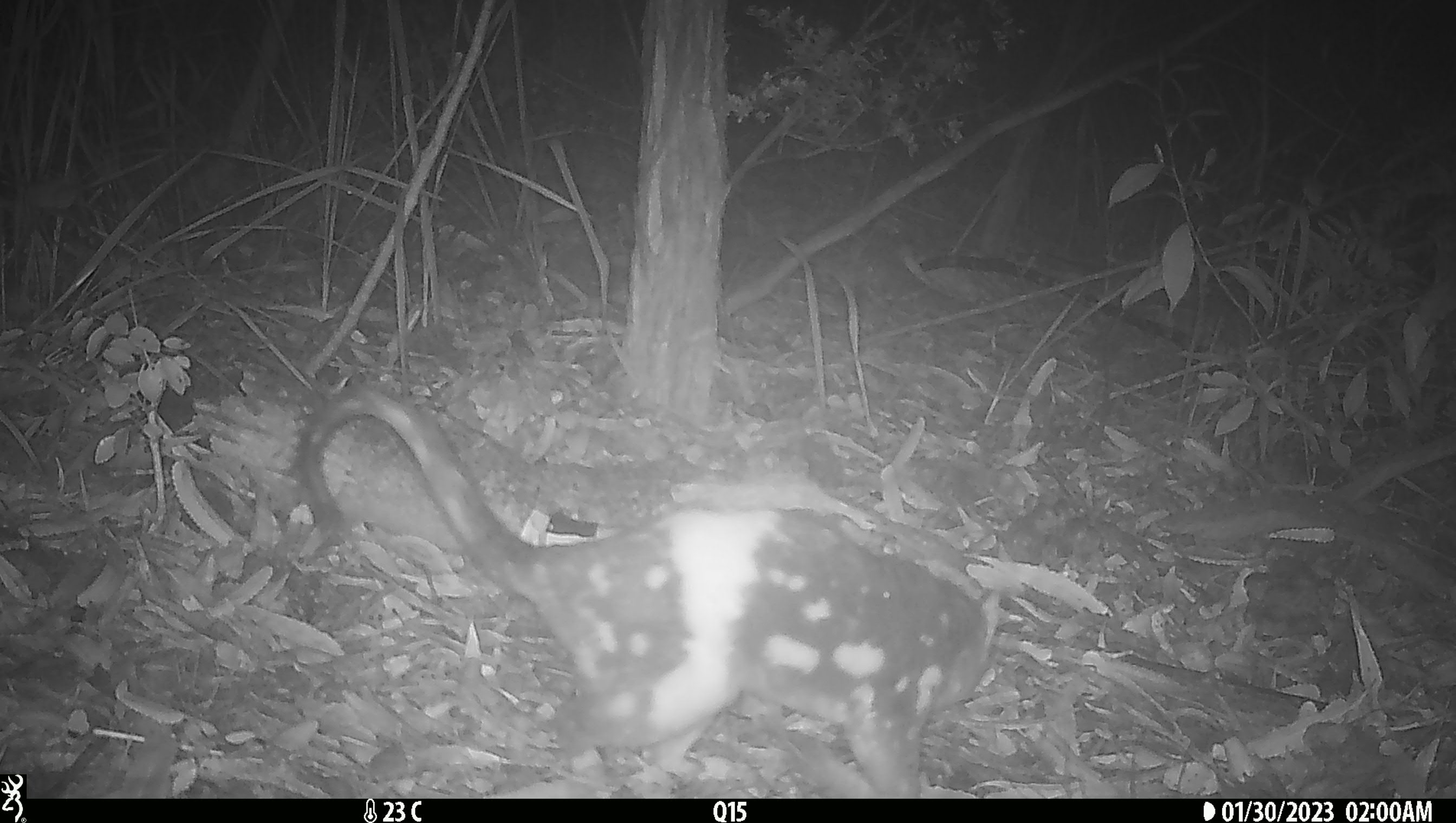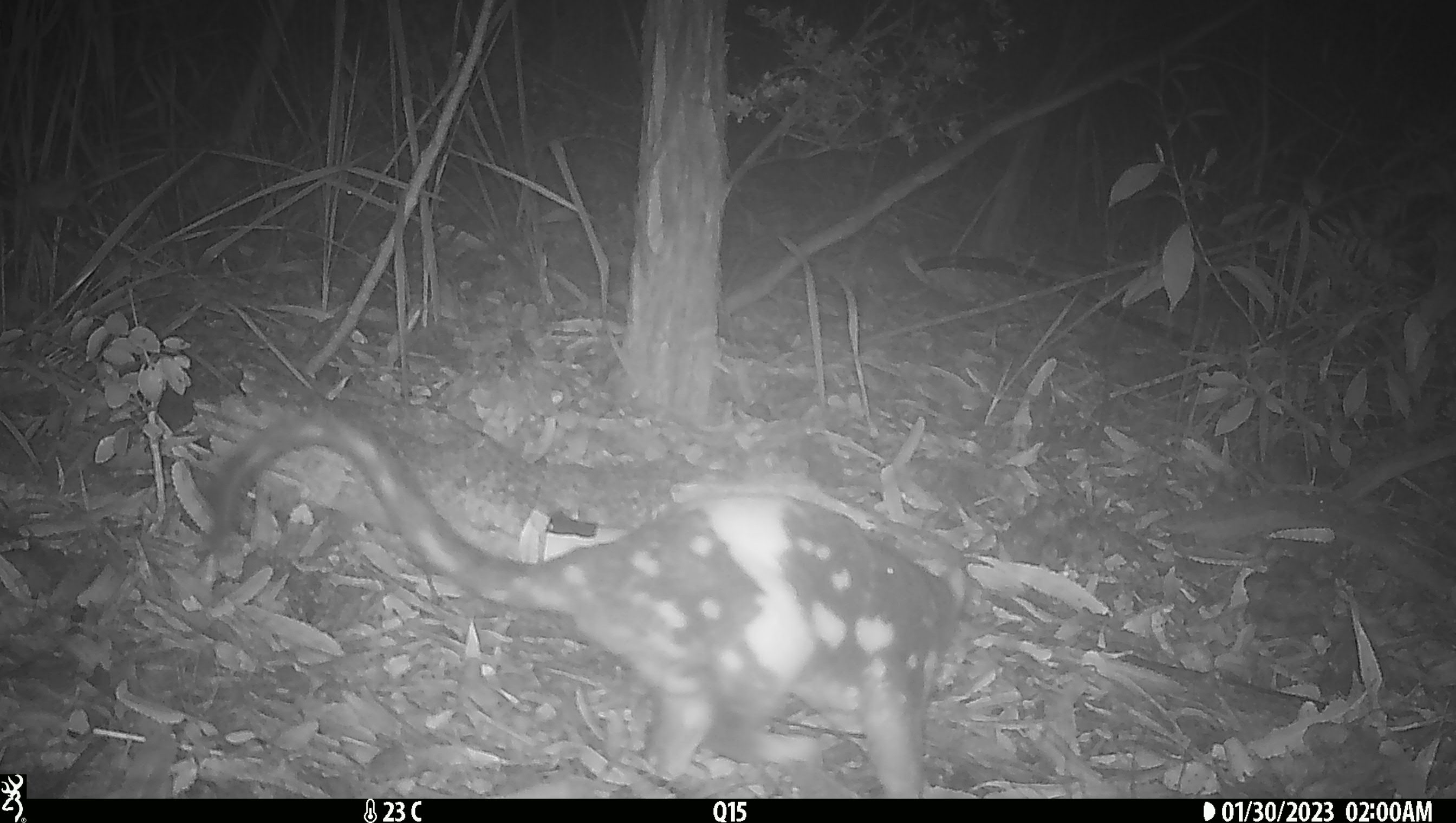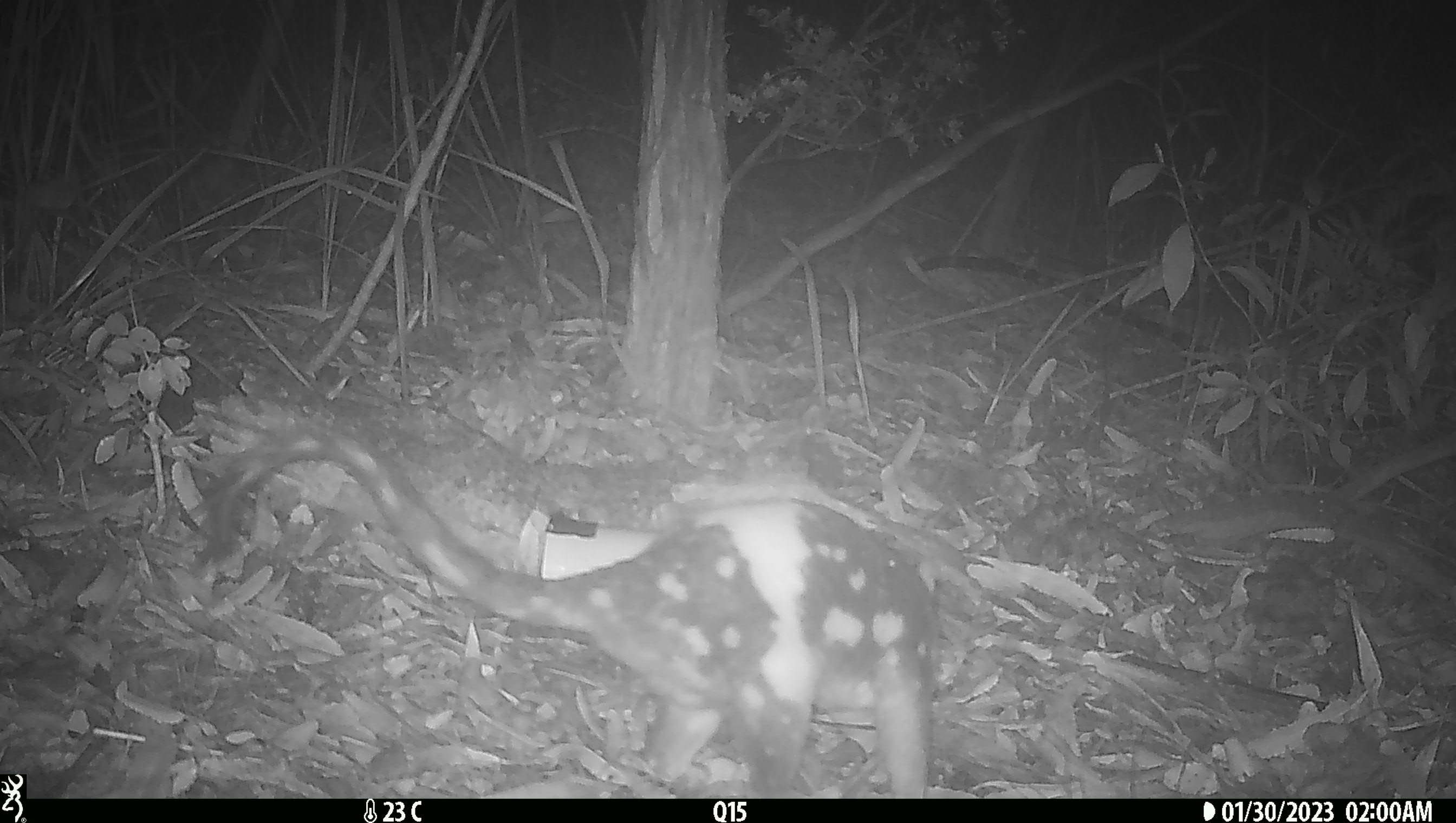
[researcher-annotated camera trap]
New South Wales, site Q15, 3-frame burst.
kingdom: Animalia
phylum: Chordata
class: Mammalia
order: Dasyuromorphia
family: Dasyuridae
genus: Dasyurus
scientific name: Dasyurus maculatus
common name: spotted-tailed quoll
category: quoll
Quoll (spotted-tailed quoll) (Dasyurus maculatus).